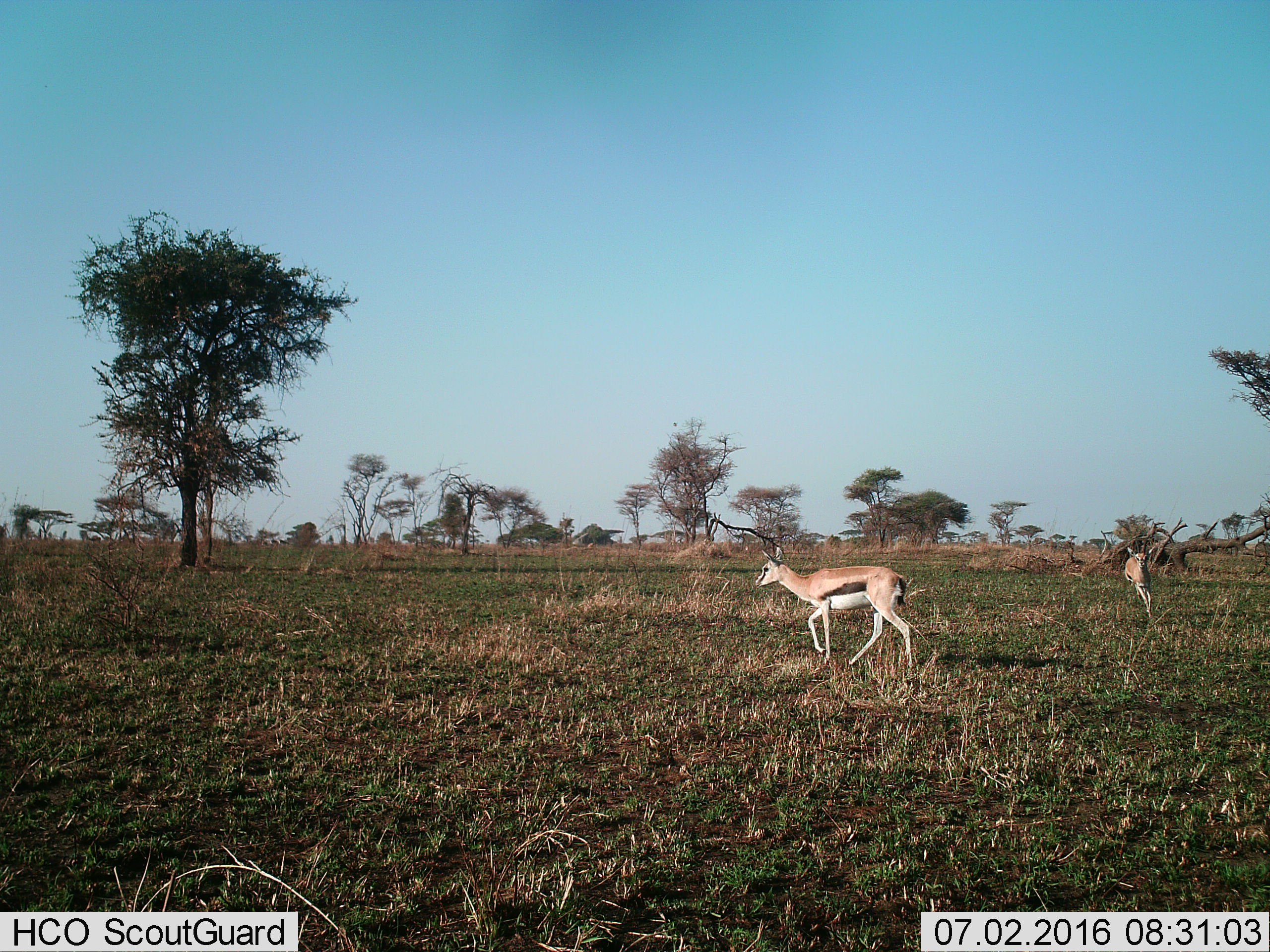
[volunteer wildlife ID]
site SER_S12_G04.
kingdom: Animalia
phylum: Chordata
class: Mammalia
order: Artiodactyla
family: Bovidae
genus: Eudorcas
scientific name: Eudorcas thomsonii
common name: thomson's gazelle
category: gazellethomsons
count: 2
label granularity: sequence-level